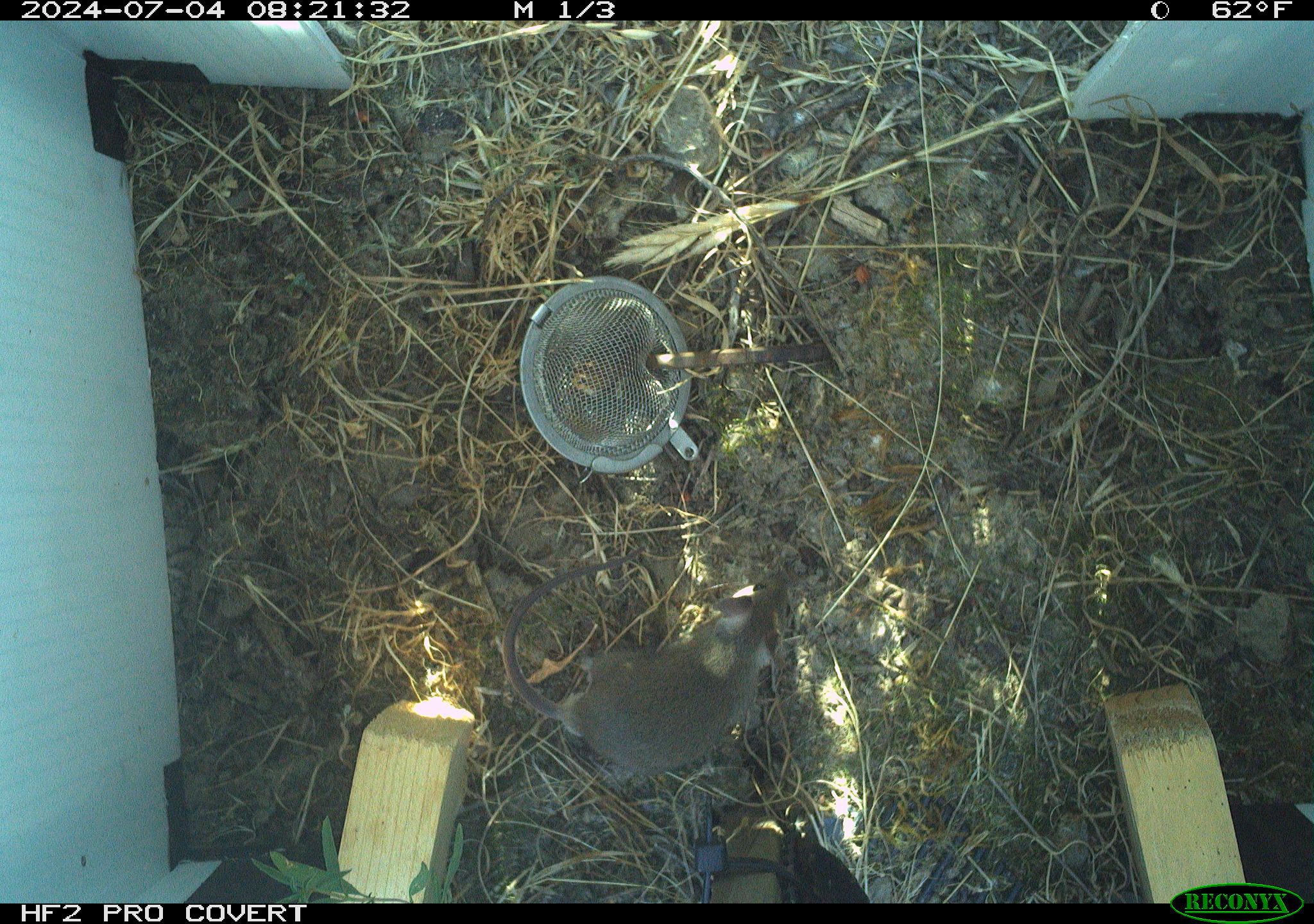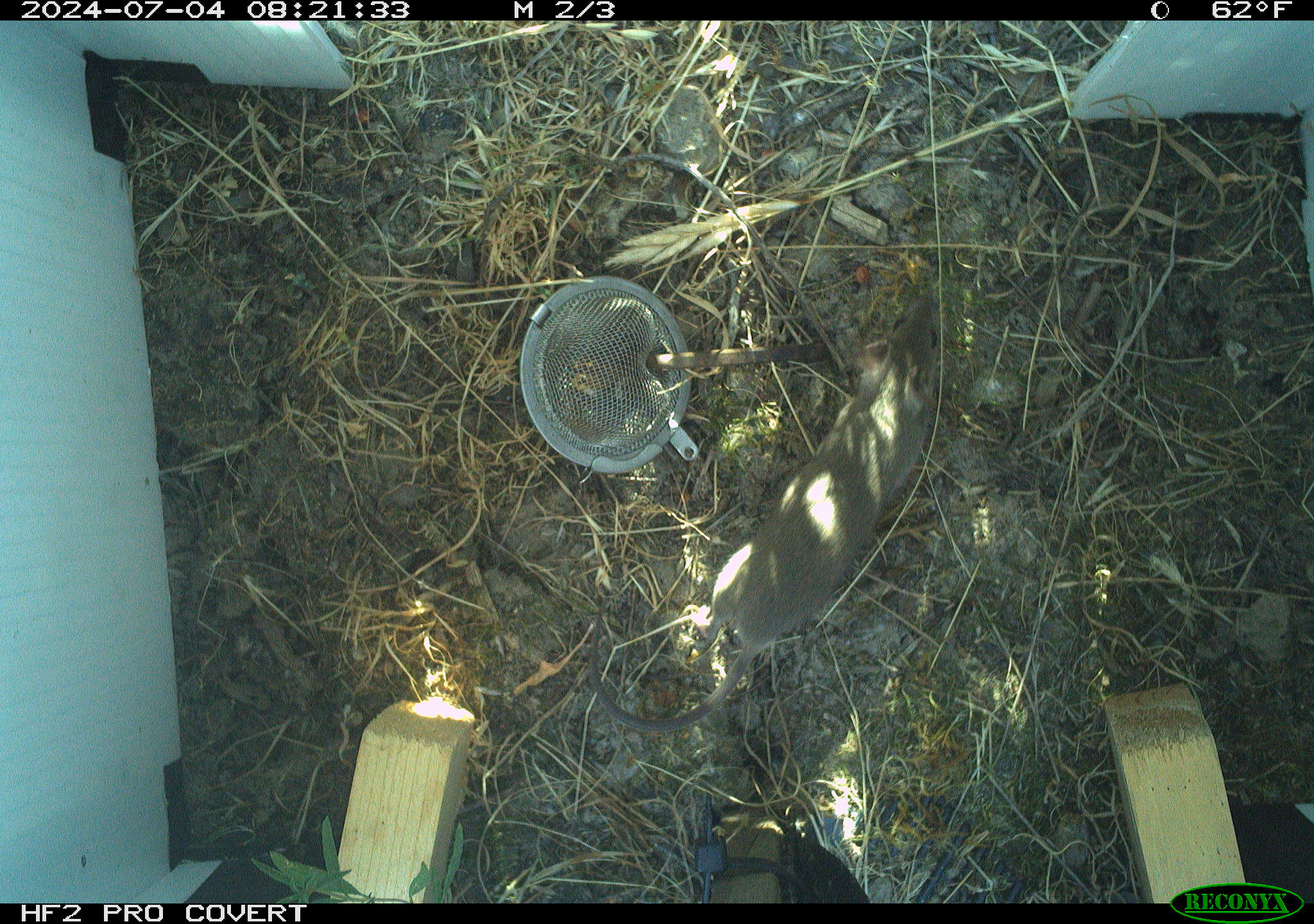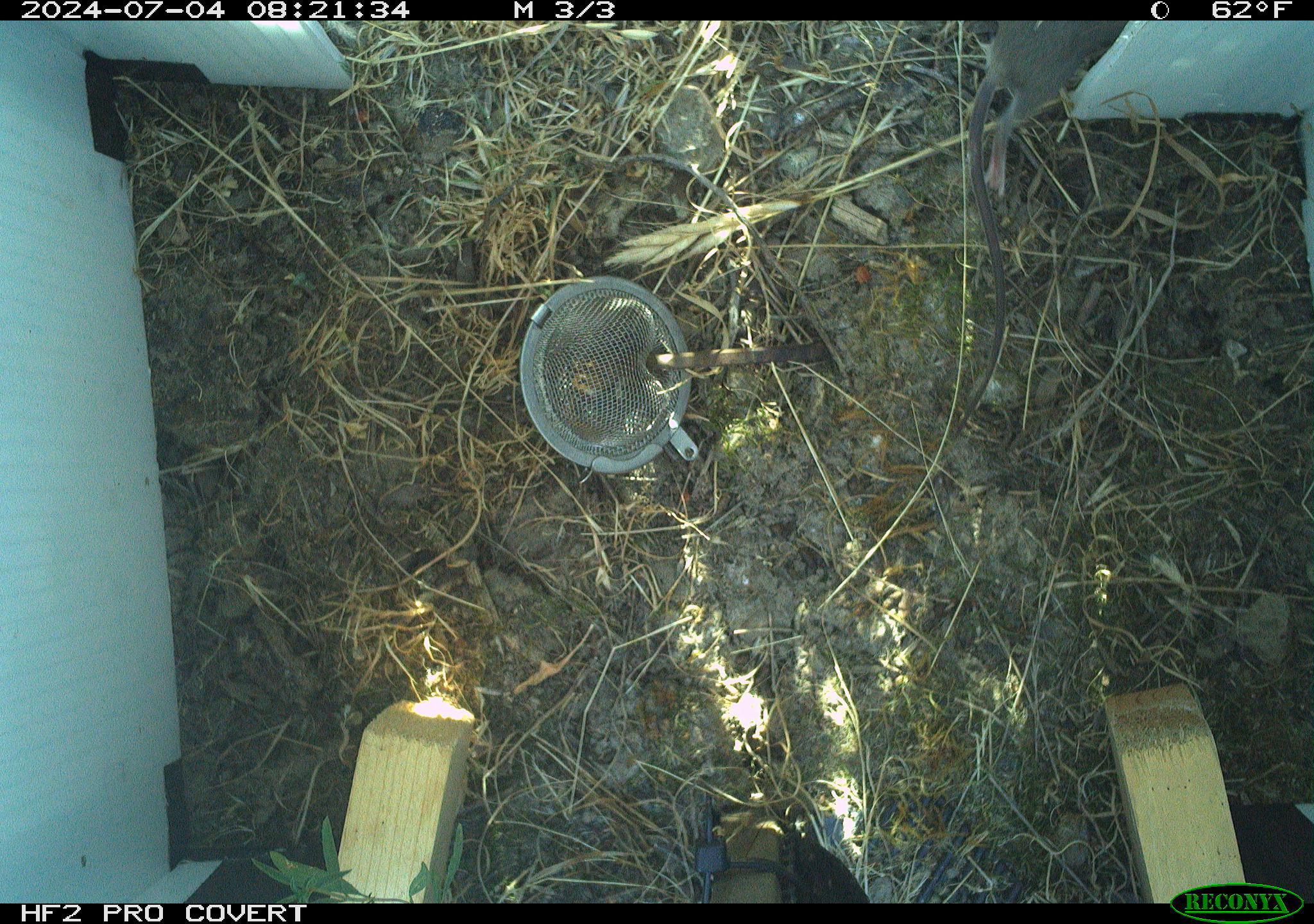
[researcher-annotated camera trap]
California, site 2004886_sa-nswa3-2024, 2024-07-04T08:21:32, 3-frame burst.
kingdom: Animalia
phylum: Chordata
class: Mammalia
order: Rodentia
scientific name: Rodentia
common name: rodent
Rodent (Rodentia).